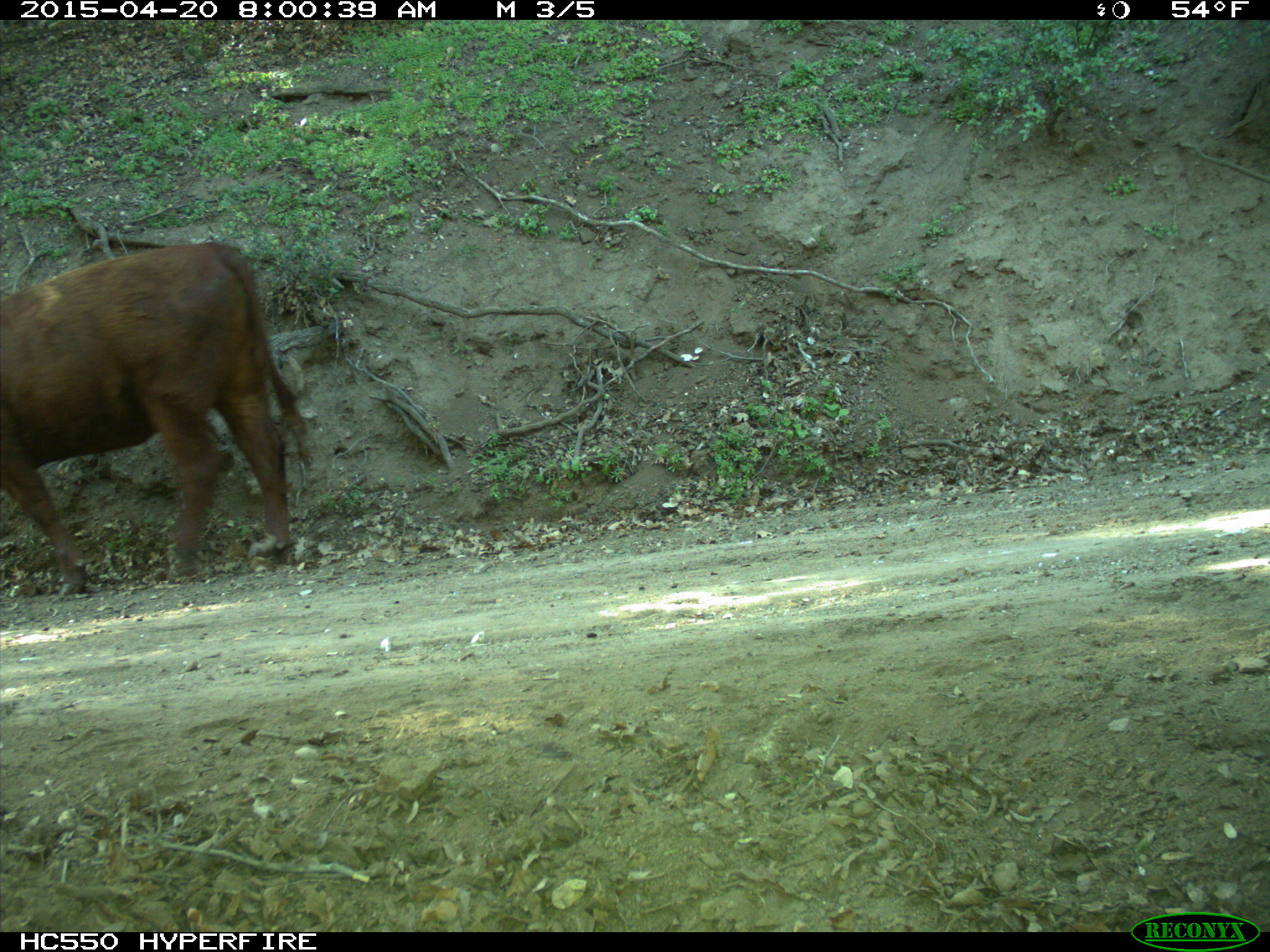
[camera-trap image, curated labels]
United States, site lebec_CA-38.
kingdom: Animalia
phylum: Chordata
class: Mammalia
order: Artiodactyla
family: Bovidae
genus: Bos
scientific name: Bos taurus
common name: domestic cow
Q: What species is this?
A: Bos taurus (domestic cow).